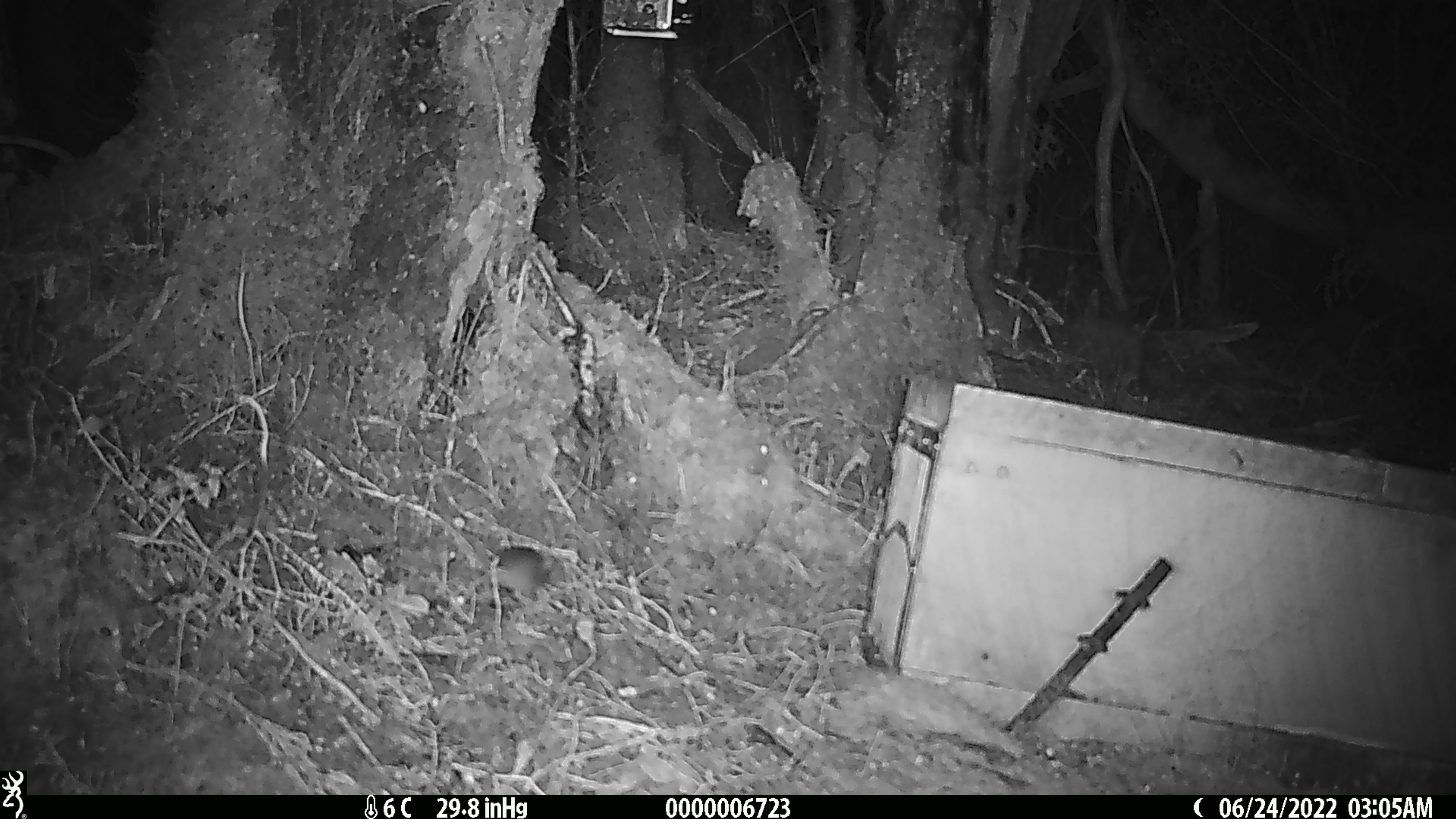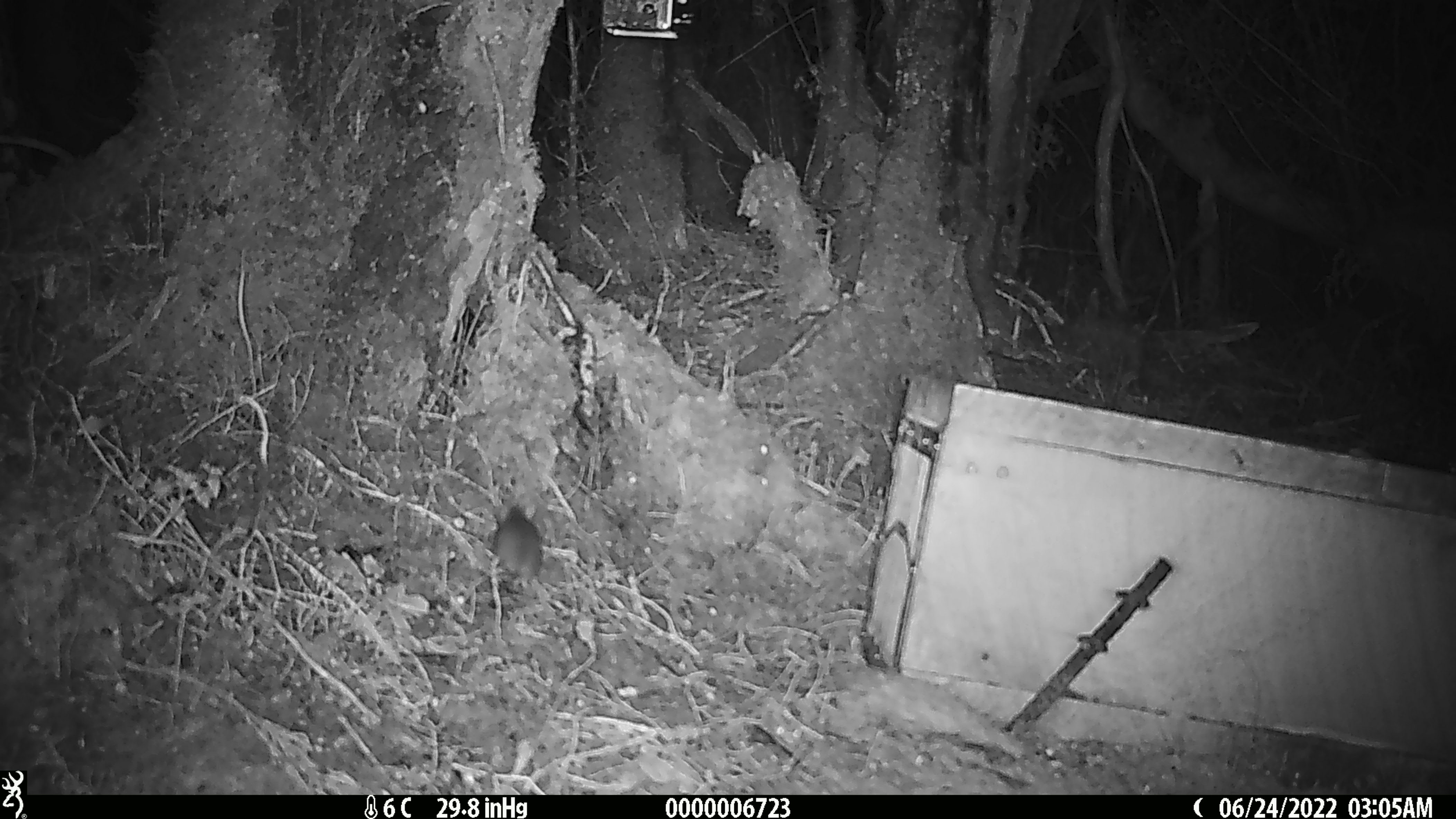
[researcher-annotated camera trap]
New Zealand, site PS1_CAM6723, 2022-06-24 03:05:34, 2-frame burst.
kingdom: Animalia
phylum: Chordata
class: Mammalia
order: Rodentia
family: Muridae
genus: Mus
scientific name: Mus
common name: mouse